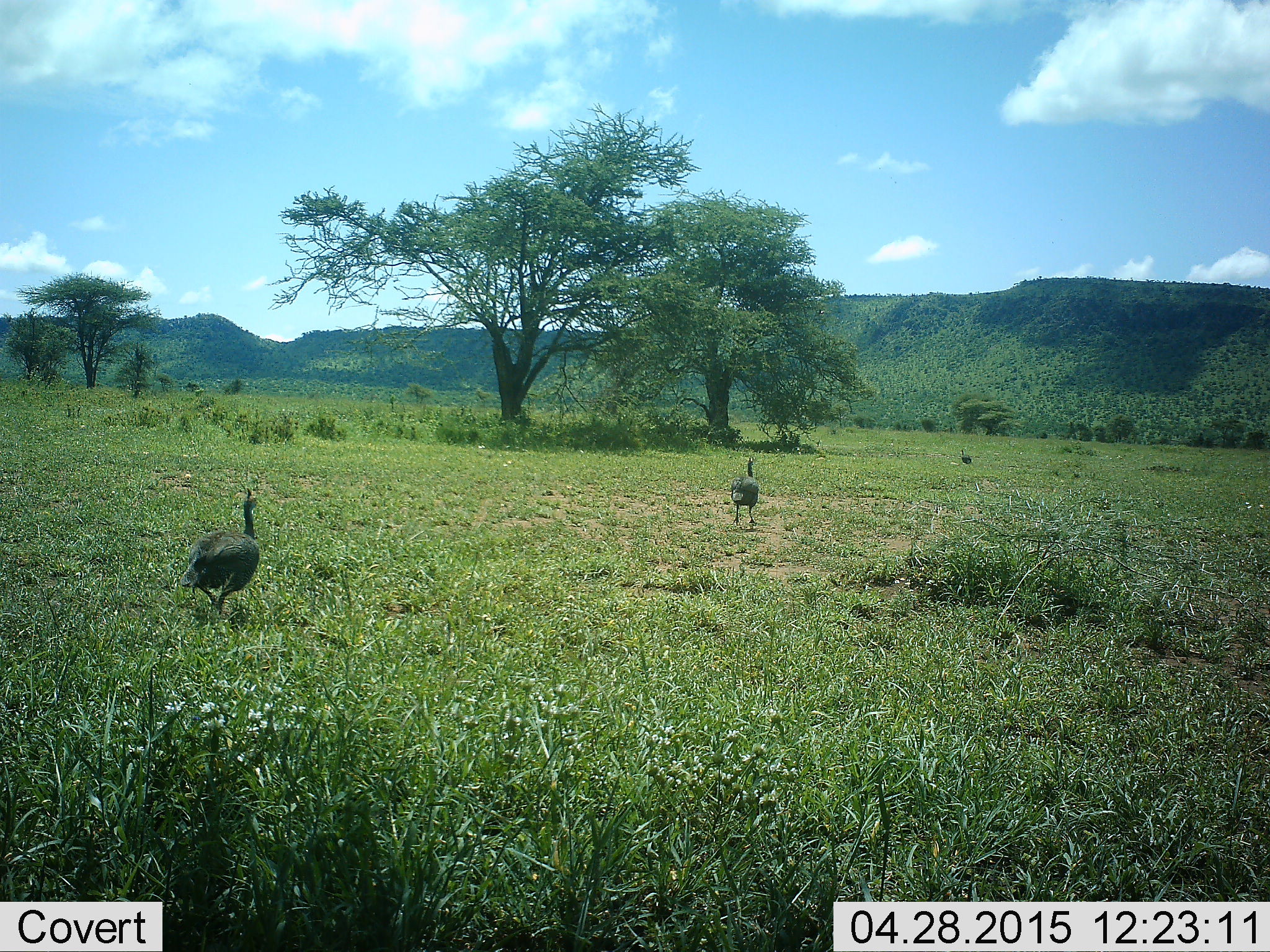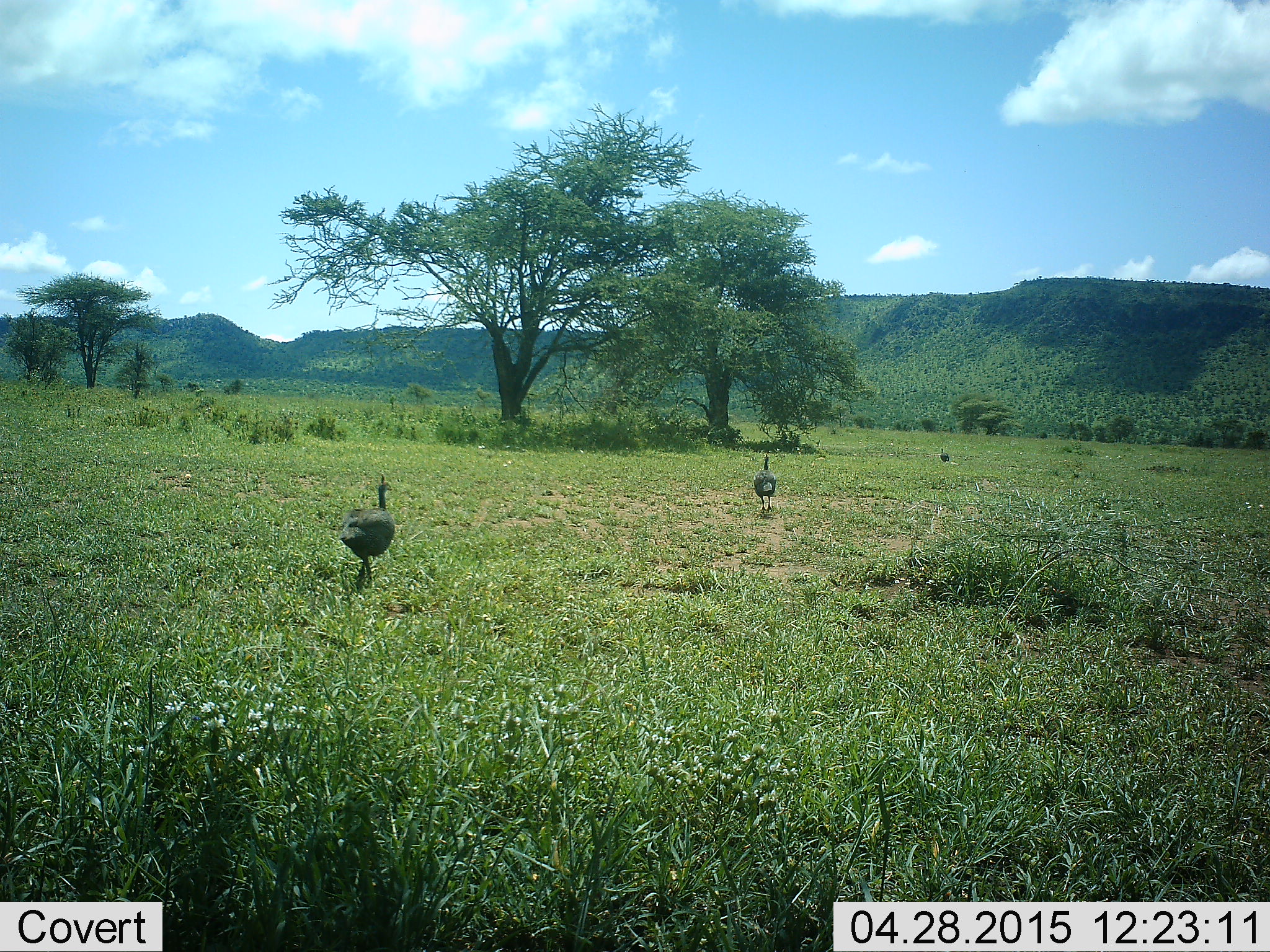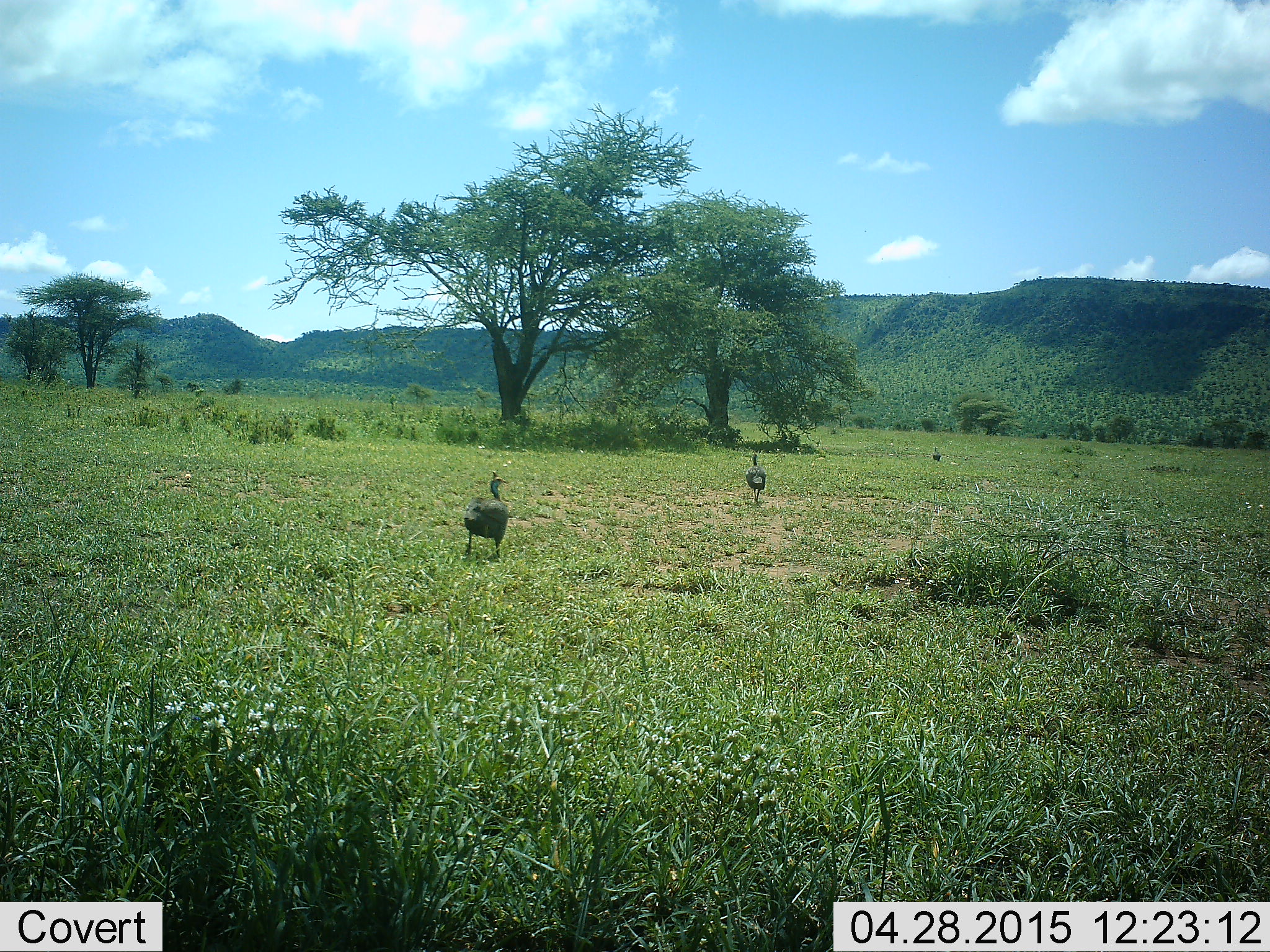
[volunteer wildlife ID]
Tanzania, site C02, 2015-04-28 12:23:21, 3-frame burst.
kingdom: Animalia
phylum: Chordata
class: Aves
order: Galliformes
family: Numididae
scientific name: Numididae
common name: guinea fowl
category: guineafowl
Guineafowl (guinea fowl) (Numididae), count 3. Behavior (volunteer vote fractions): standing 0%, resting 0%, moving 100%, interacting 0%. Young present (vote fraction): 0%. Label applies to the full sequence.